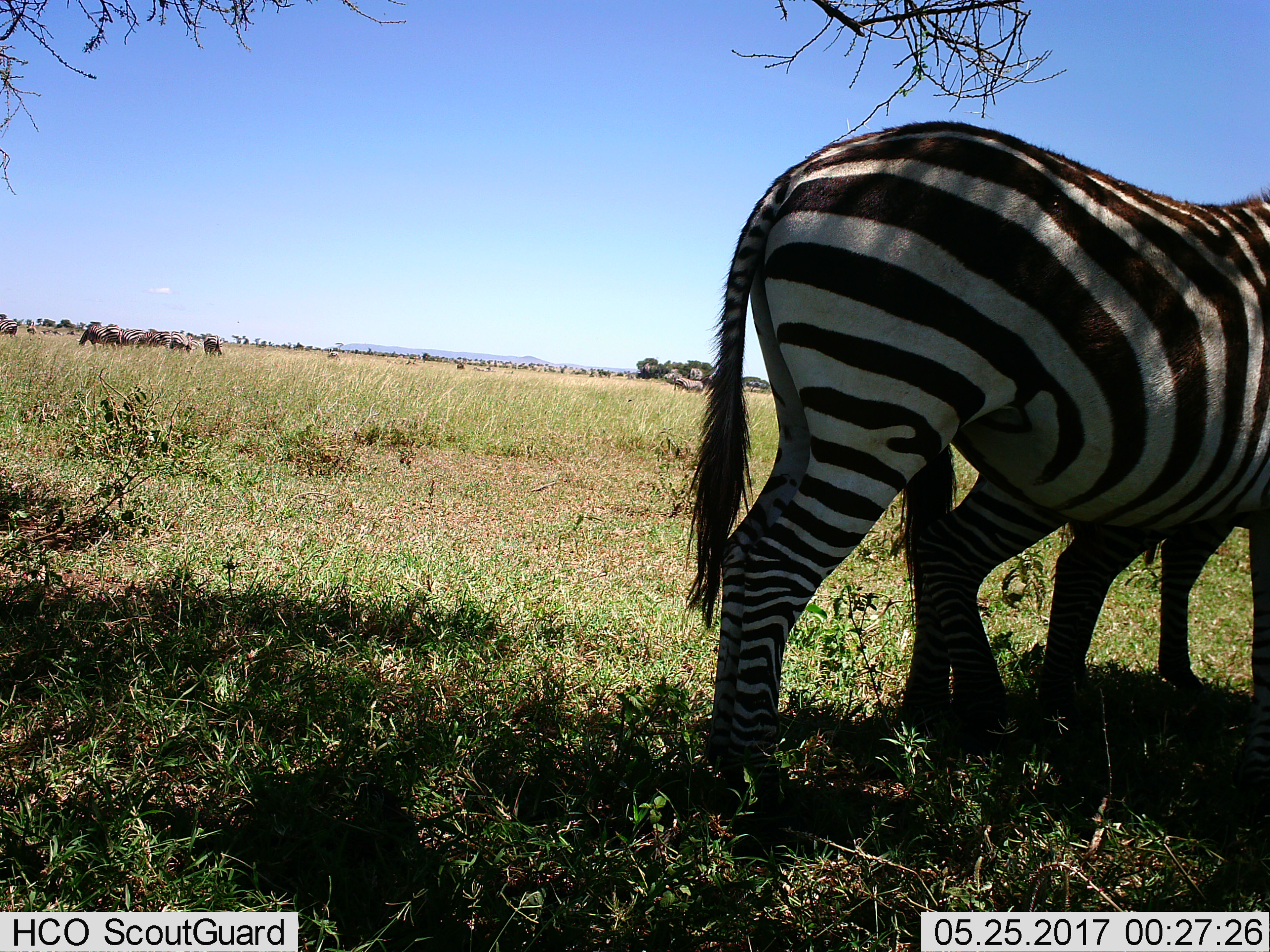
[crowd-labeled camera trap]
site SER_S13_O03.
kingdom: Animalia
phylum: Chordata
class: Mammalia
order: Perissodactyla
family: Equidae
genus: Equus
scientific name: Equus quagga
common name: plains zebra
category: zebraplains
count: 11-50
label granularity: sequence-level